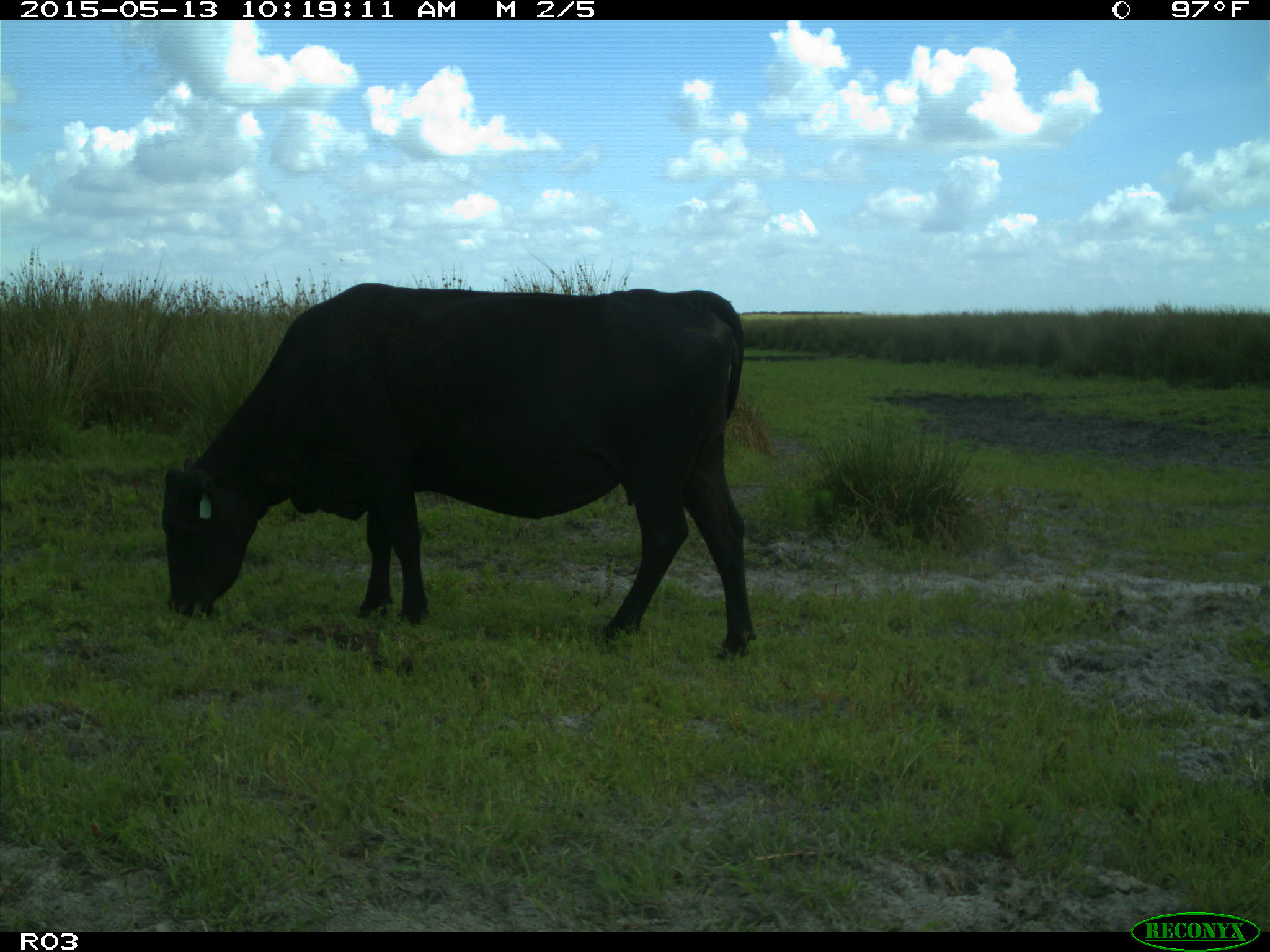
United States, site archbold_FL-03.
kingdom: Animalia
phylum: Chordata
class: Mammalia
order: Artiodactyla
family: Bovidae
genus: Bos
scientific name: Bos taurus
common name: domestic cow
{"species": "Bos taurus (domestic cow)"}